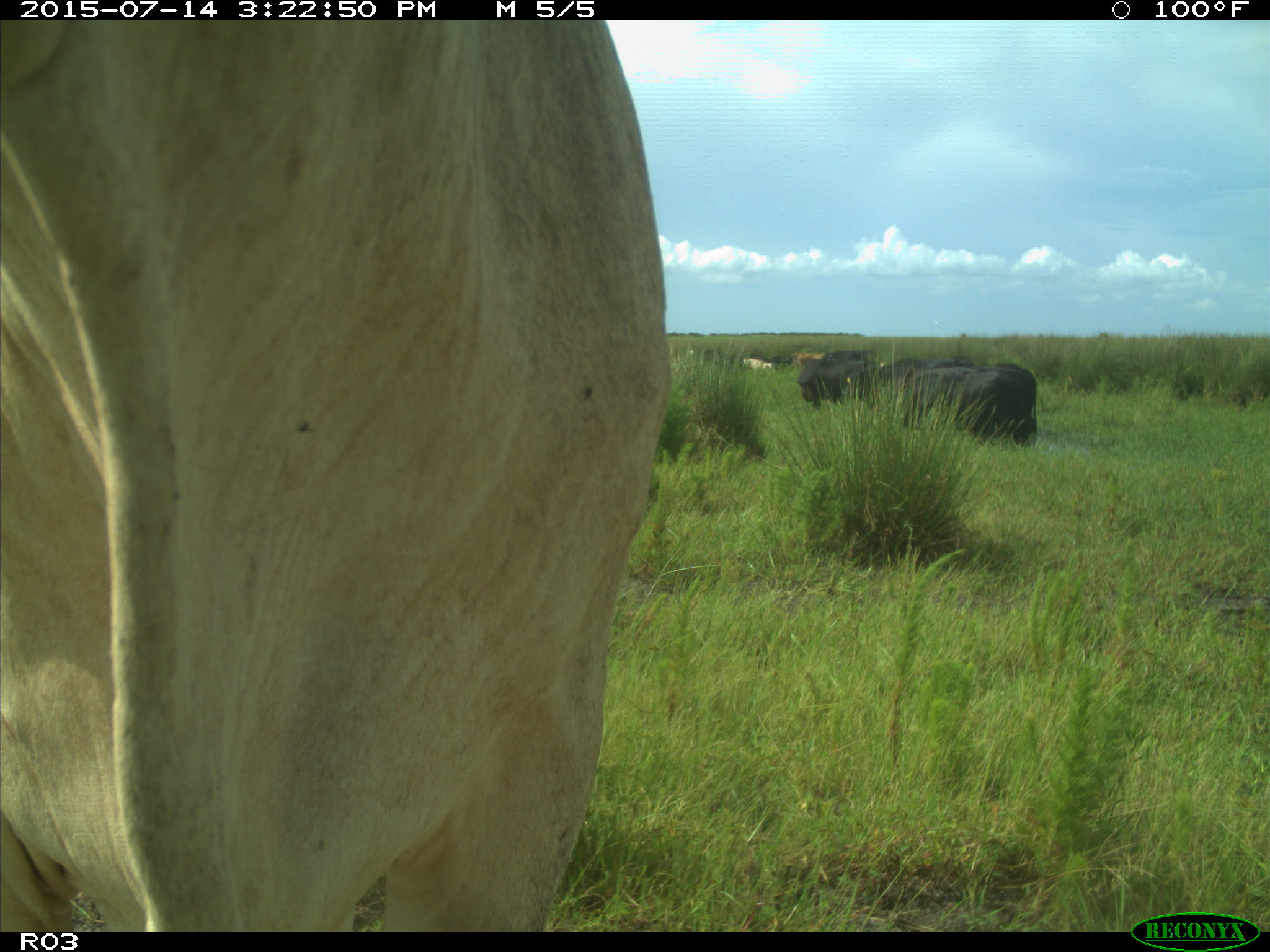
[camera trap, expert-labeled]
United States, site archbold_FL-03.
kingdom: Animalia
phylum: Chordata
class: Mammalia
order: Artiodactyla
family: Bovidae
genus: Bos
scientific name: Bos taurus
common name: domestic cow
Bos taurus (domestic cow).